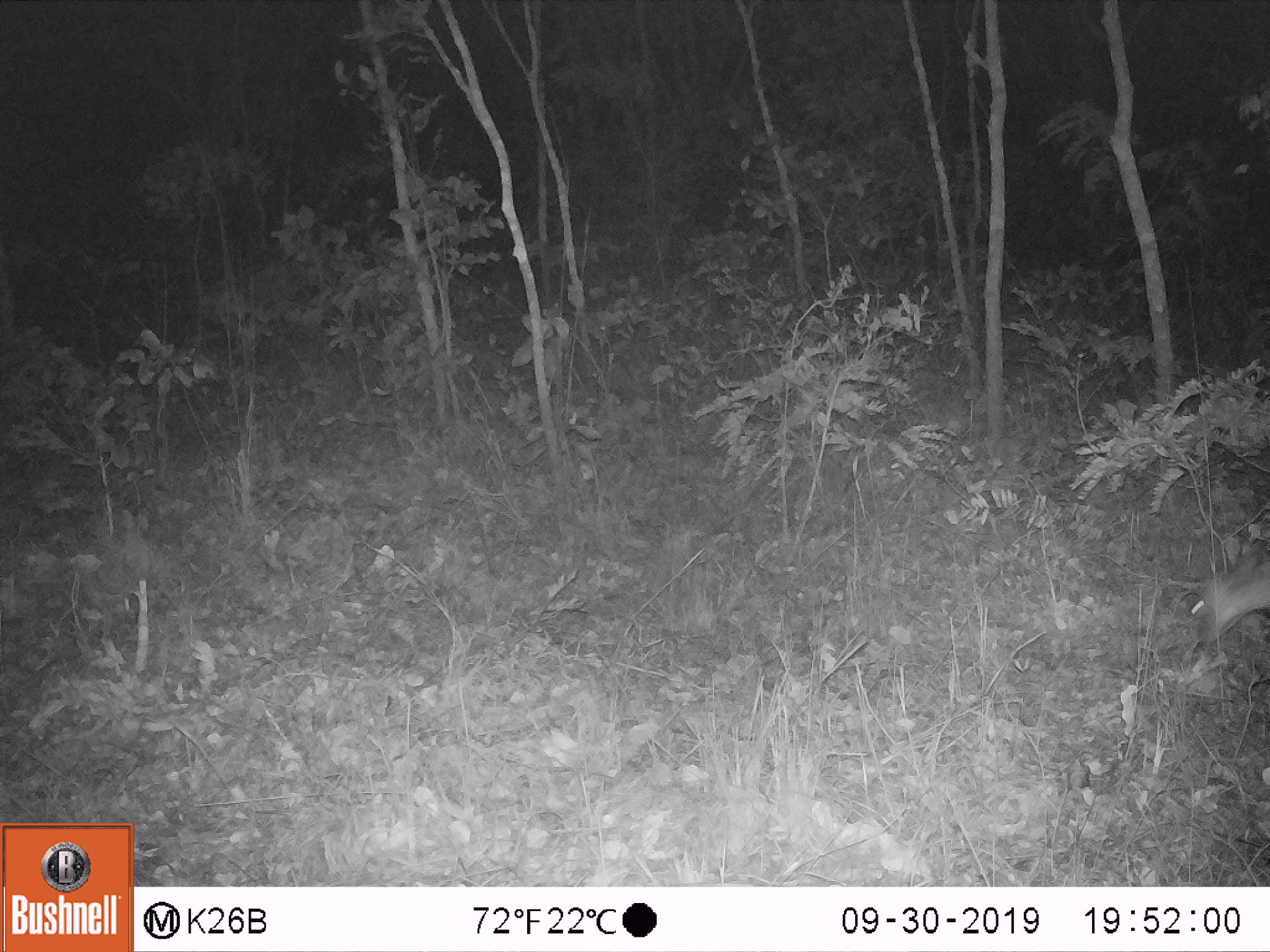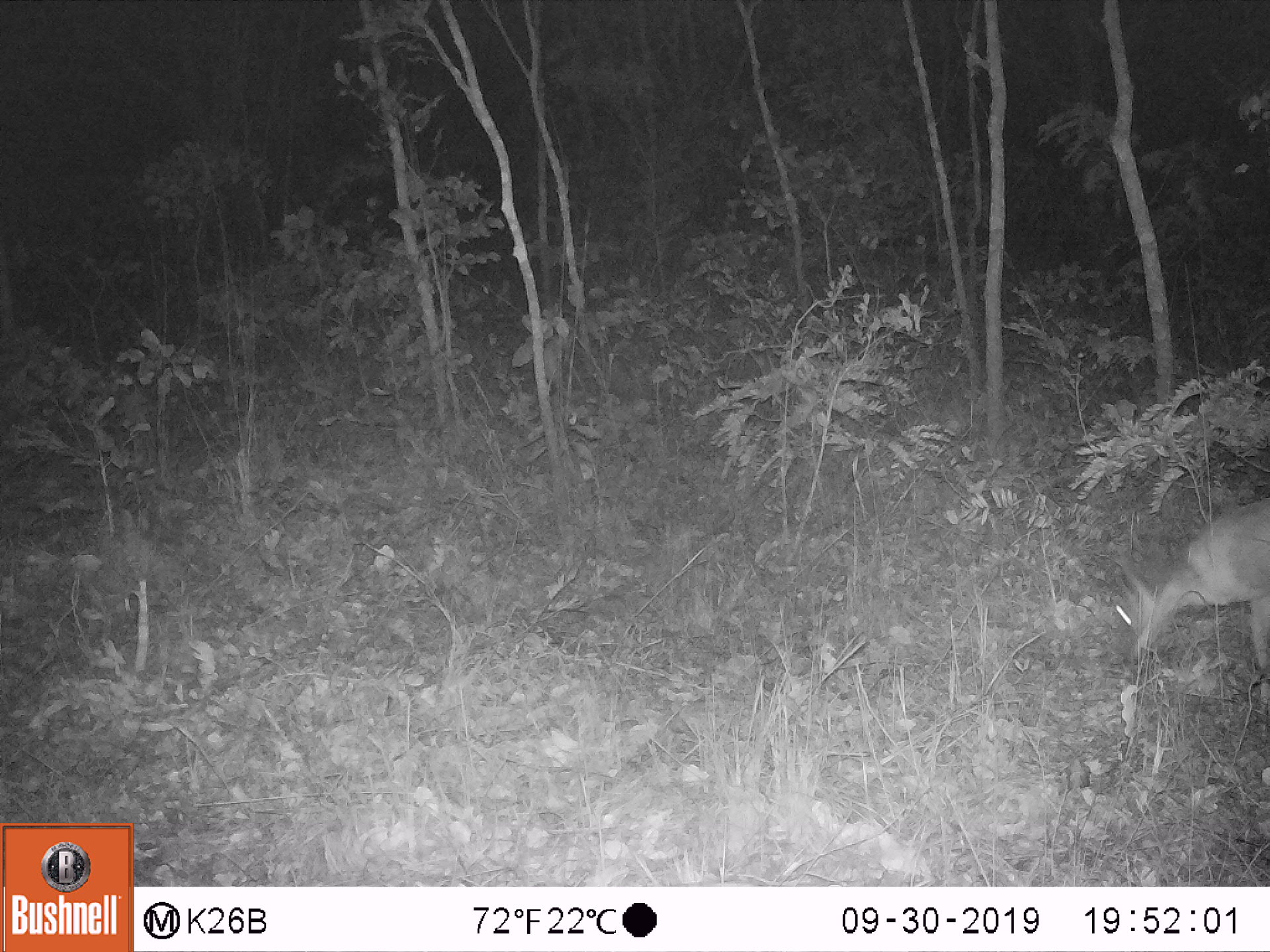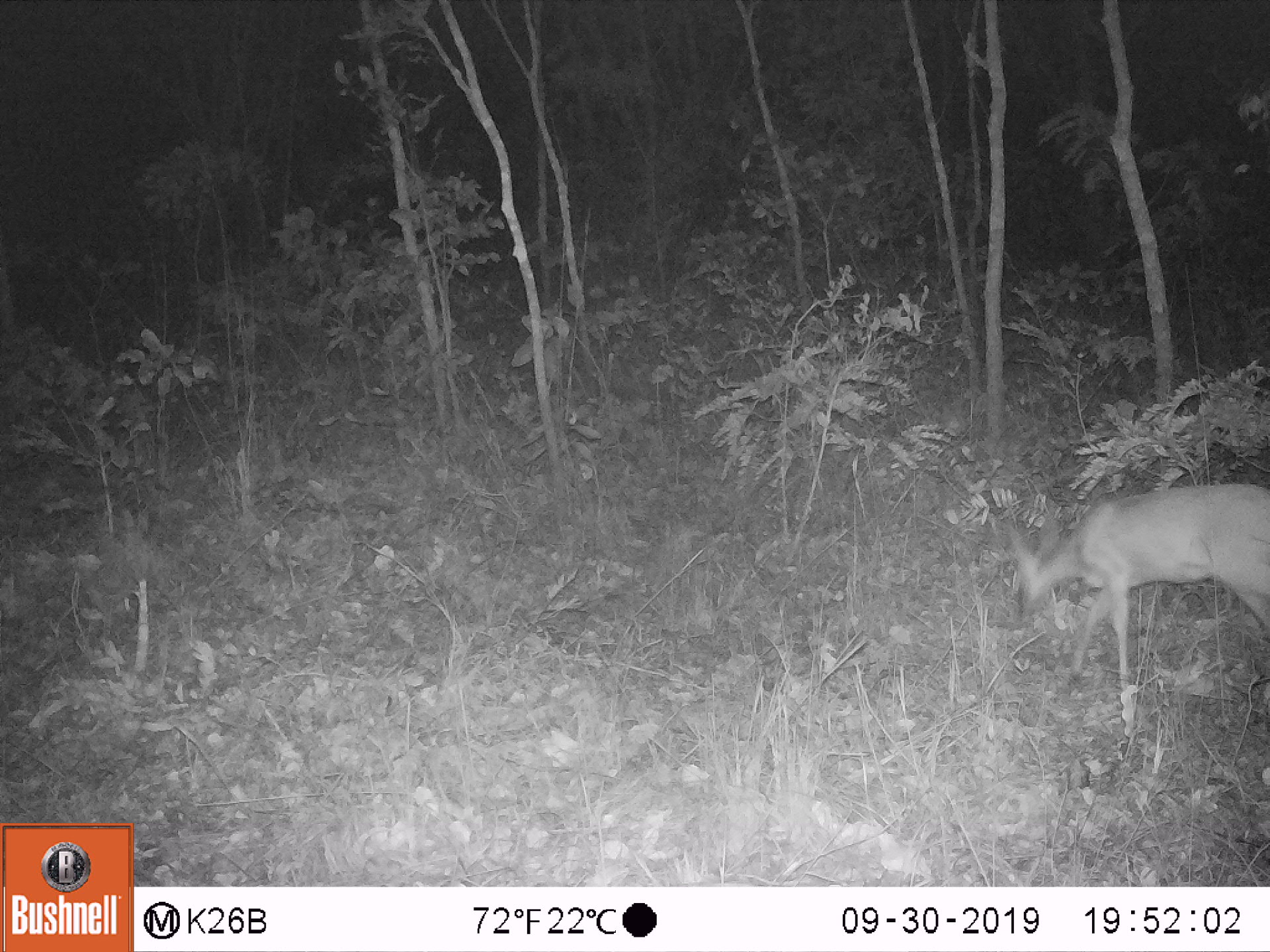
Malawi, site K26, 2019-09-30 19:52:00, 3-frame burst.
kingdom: Animalia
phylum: Chordata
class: Mammalia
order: Artiodactyla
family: Bovidae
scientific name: Antilopinae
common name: small antelope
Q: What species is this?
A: Small antelope (Antilopinae).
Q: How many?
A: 1.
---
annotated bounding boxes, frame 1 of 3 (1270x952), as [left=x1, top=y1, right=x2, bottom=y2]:
small antelope: [left=1190, top=538, right=1264, bottom=656]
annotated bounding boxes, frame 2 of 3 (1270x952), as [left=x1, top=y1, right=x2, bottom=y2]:
small antelope: [left=1110, top=494, right=1268, bottom=674]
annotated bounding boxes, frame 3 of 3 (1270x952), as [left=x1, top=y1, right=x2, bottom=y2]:
small antelope: [left=1004, top=479, right=1269, bottom=692]